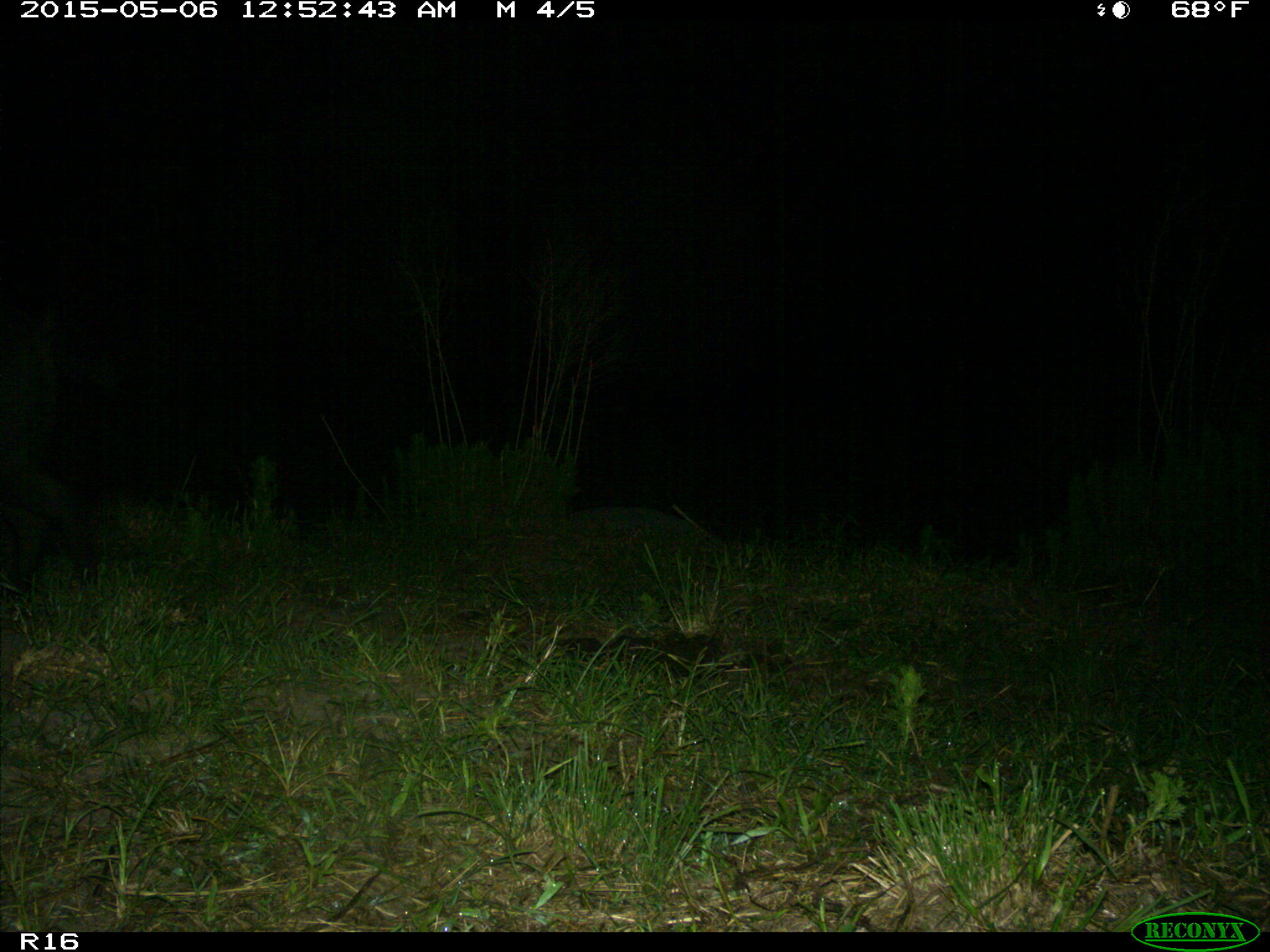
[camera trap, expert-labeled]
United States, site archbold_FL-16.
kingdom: Animalia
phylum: Chordata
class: Mammalia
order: Artiodactyla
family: Suidae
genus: Sus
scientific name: Sus scrofa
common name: wild boar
Sus scrofa (wild boar).